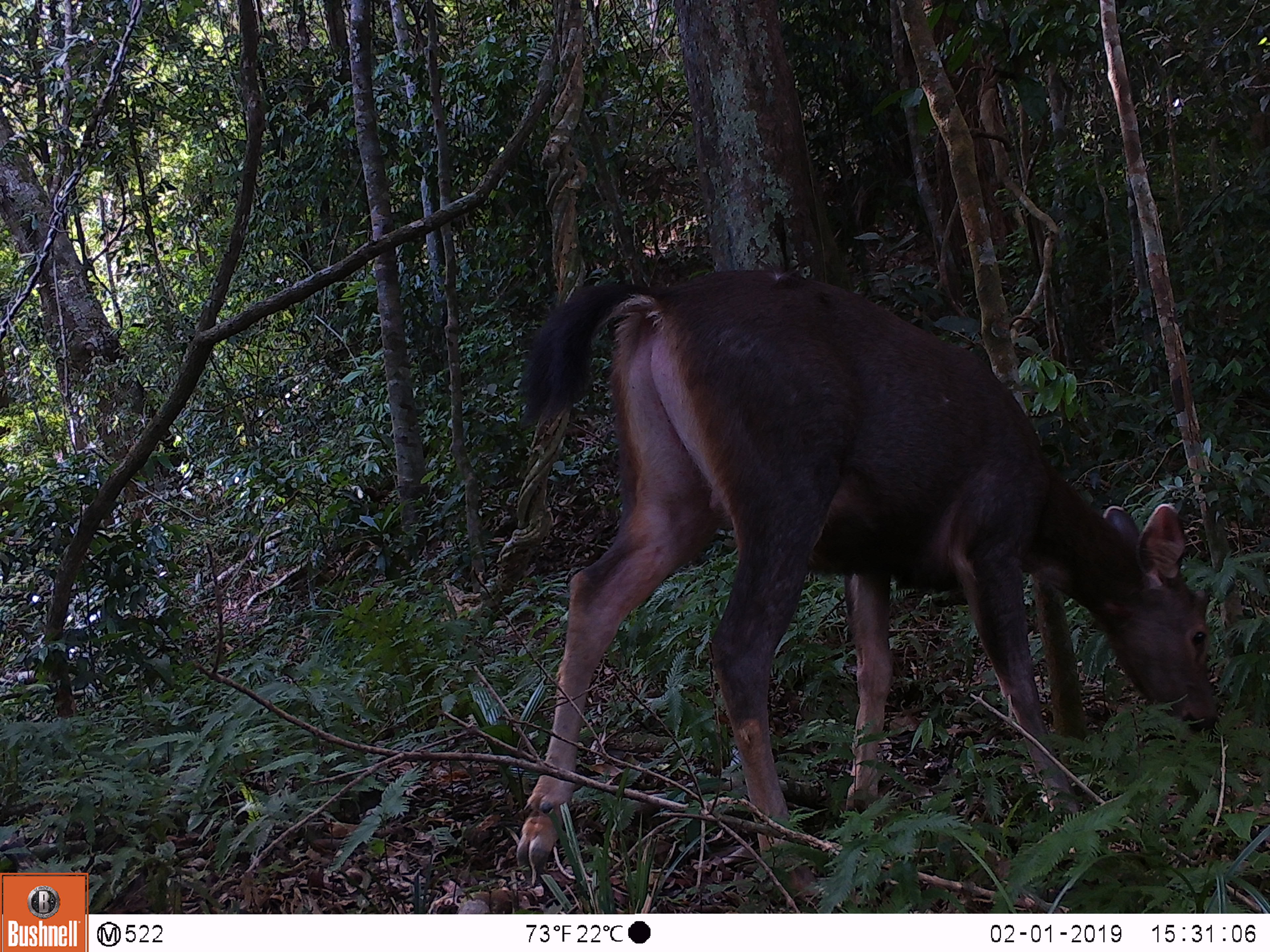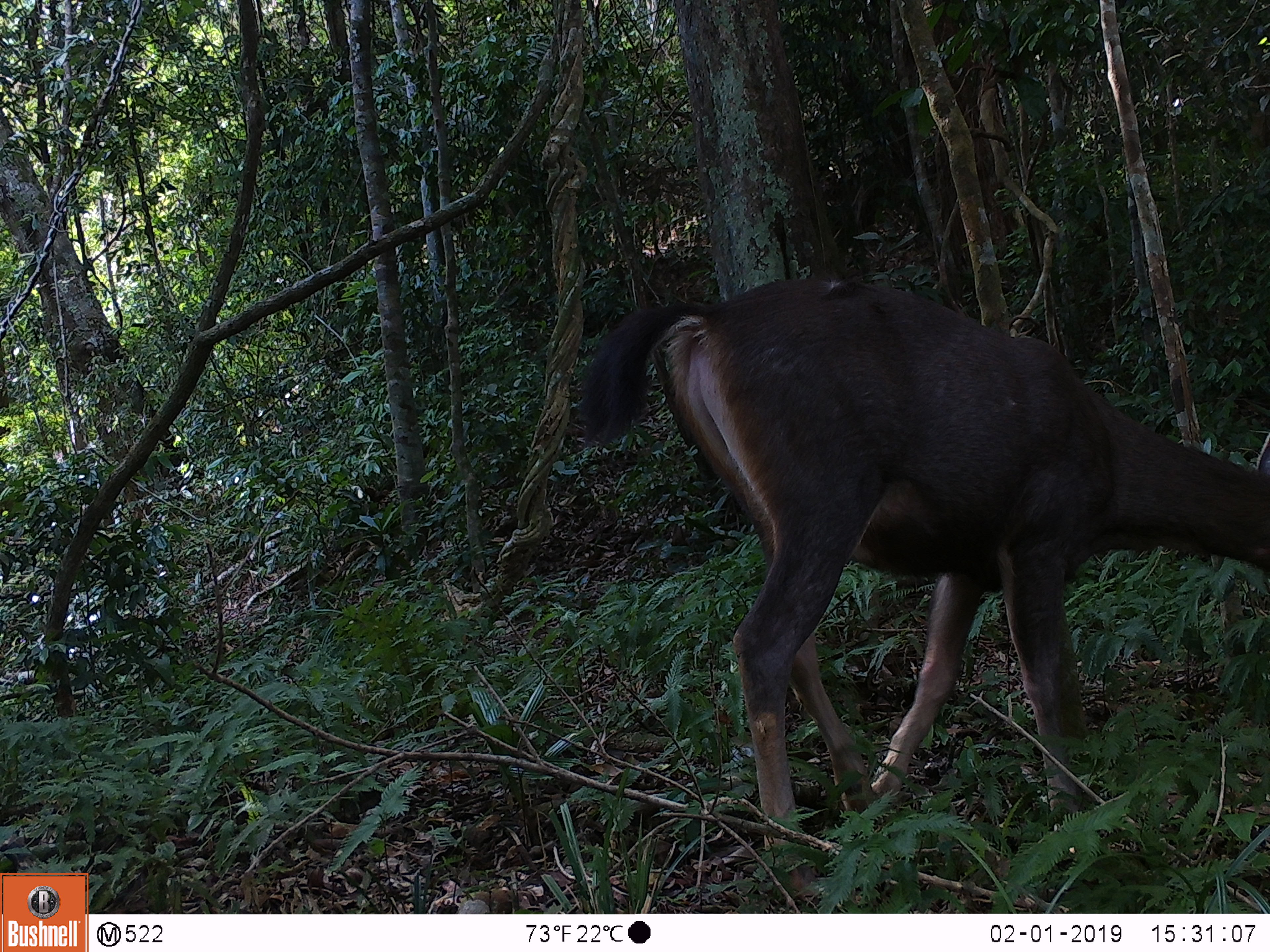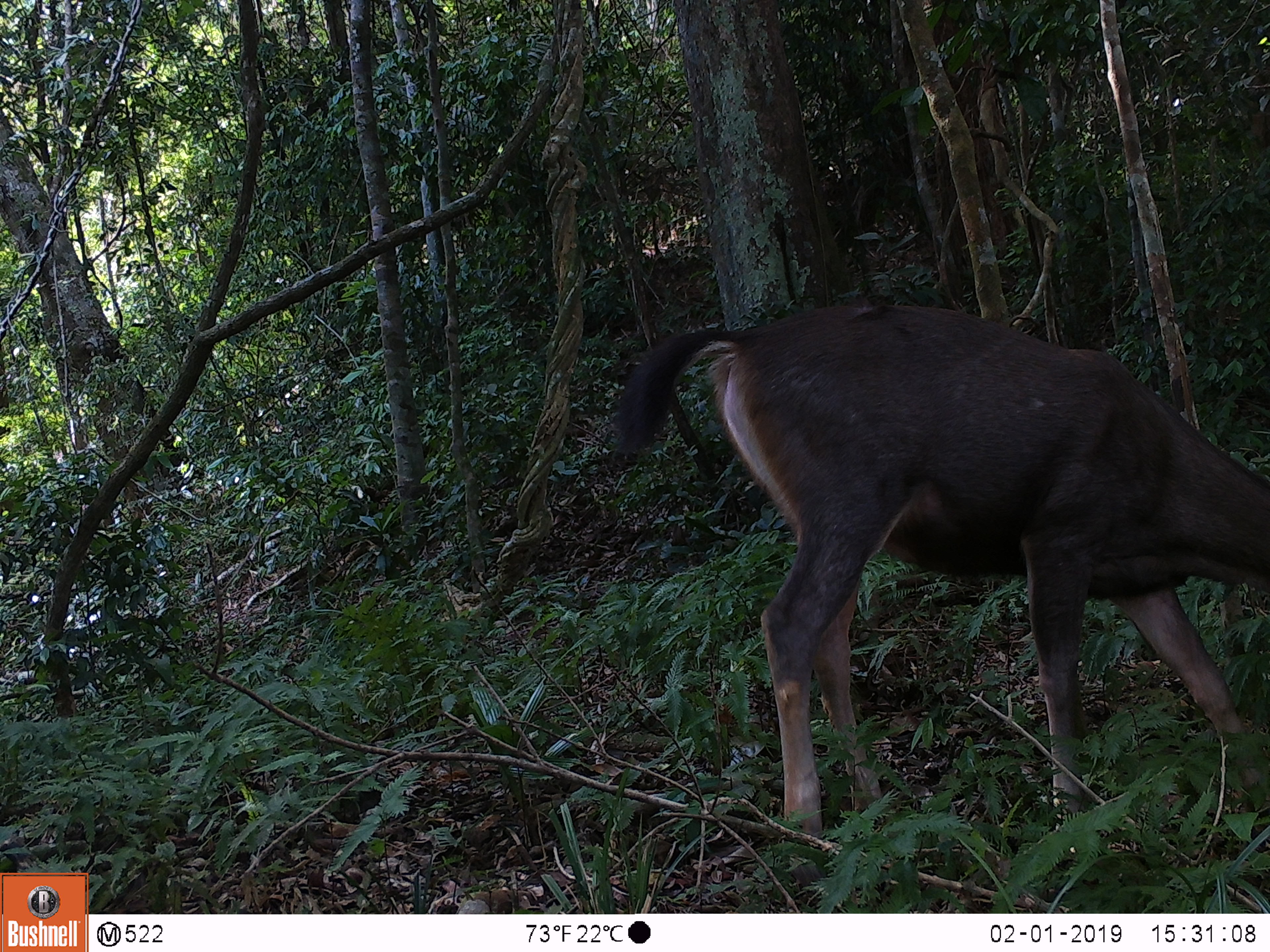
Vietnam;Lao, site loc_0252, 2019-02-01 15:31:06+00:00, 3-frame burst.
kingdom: Animalia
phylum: Chordata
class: Mammalia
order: Artiodactyla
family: Cervidae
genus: Rusa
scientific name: Rusa unicolor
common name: sambar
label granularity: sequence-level